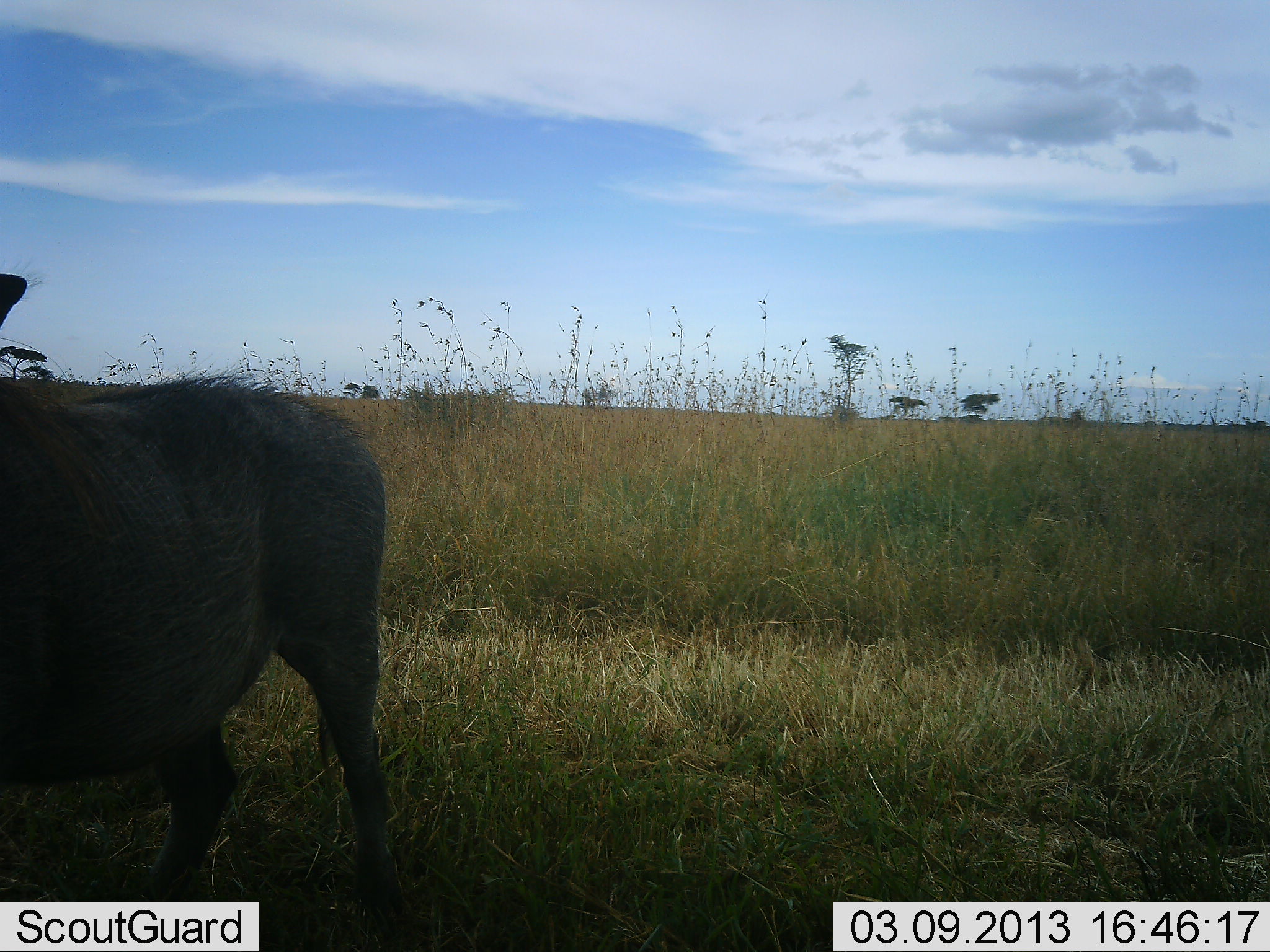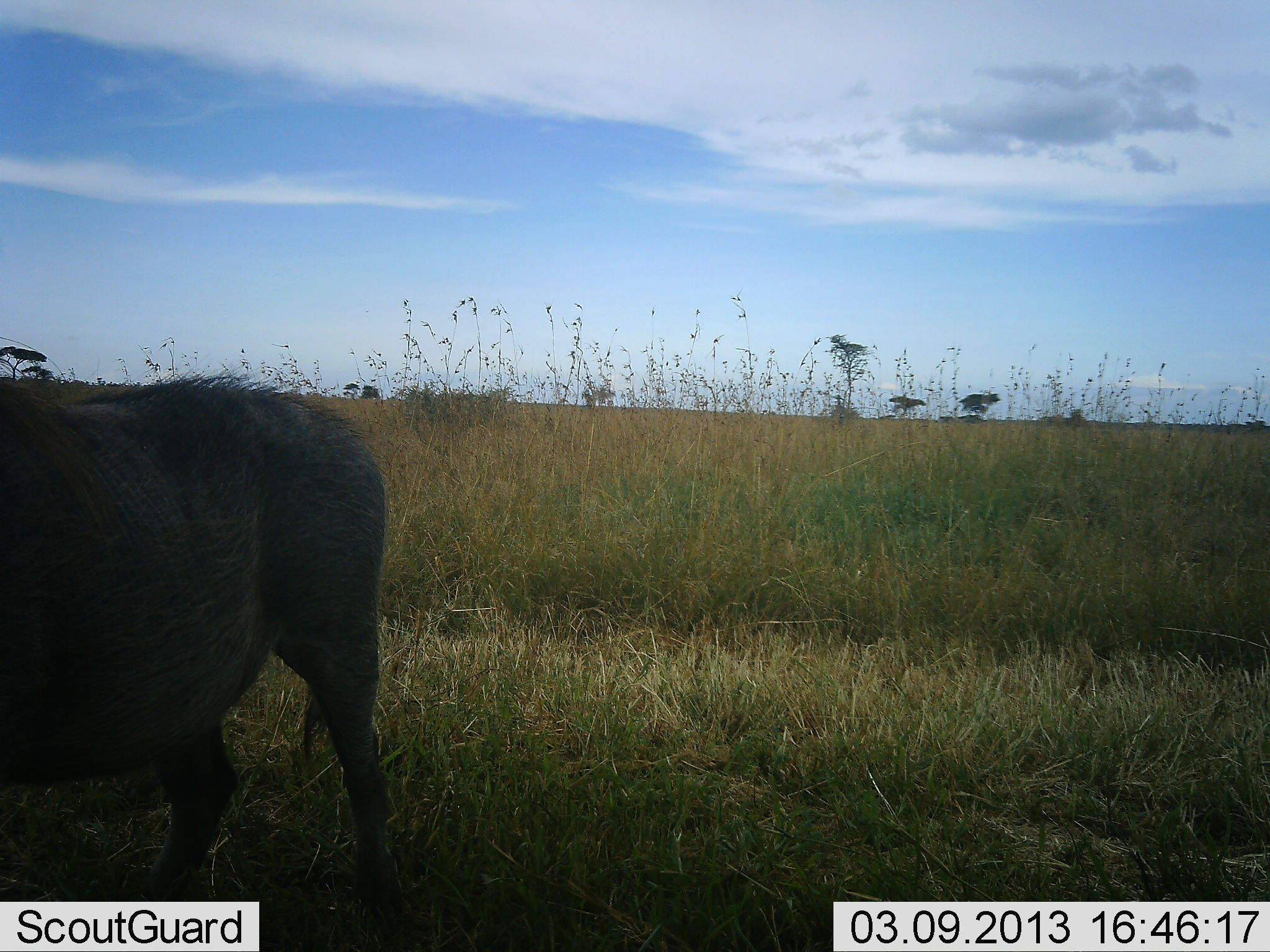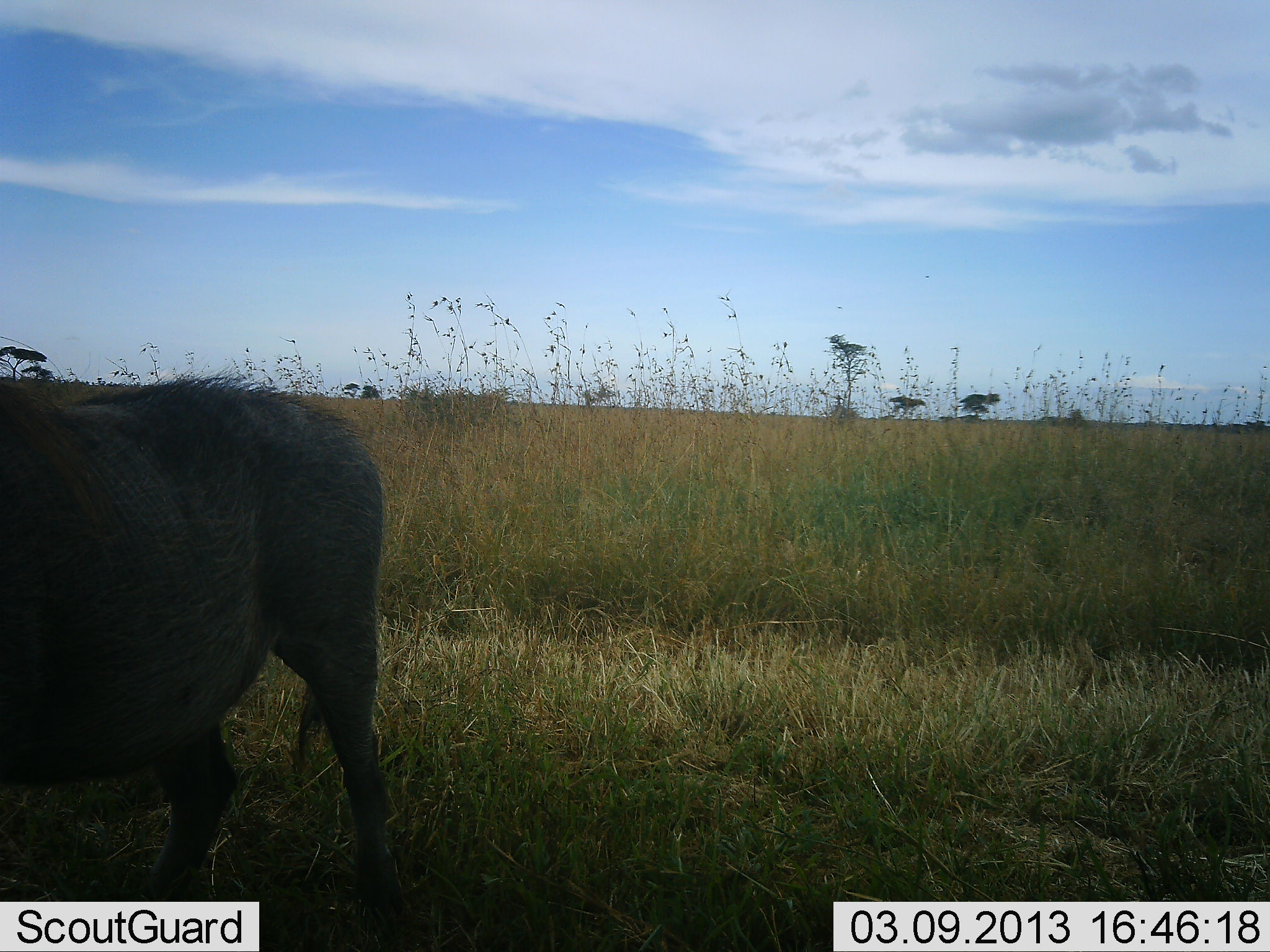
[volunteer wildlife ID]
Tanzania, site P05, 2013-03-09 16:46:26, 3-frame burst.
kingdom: Animalia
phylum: Chordata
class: Mammalia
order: Artiodactyla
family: Suidae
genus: Phacochoerus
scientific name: Phacochoerus africanus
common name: warthog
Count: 1.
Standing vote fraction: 78%.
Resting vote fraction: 0%.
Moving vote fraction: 11%.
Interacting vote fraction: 0%.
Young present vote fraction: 0%.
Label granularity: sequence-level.